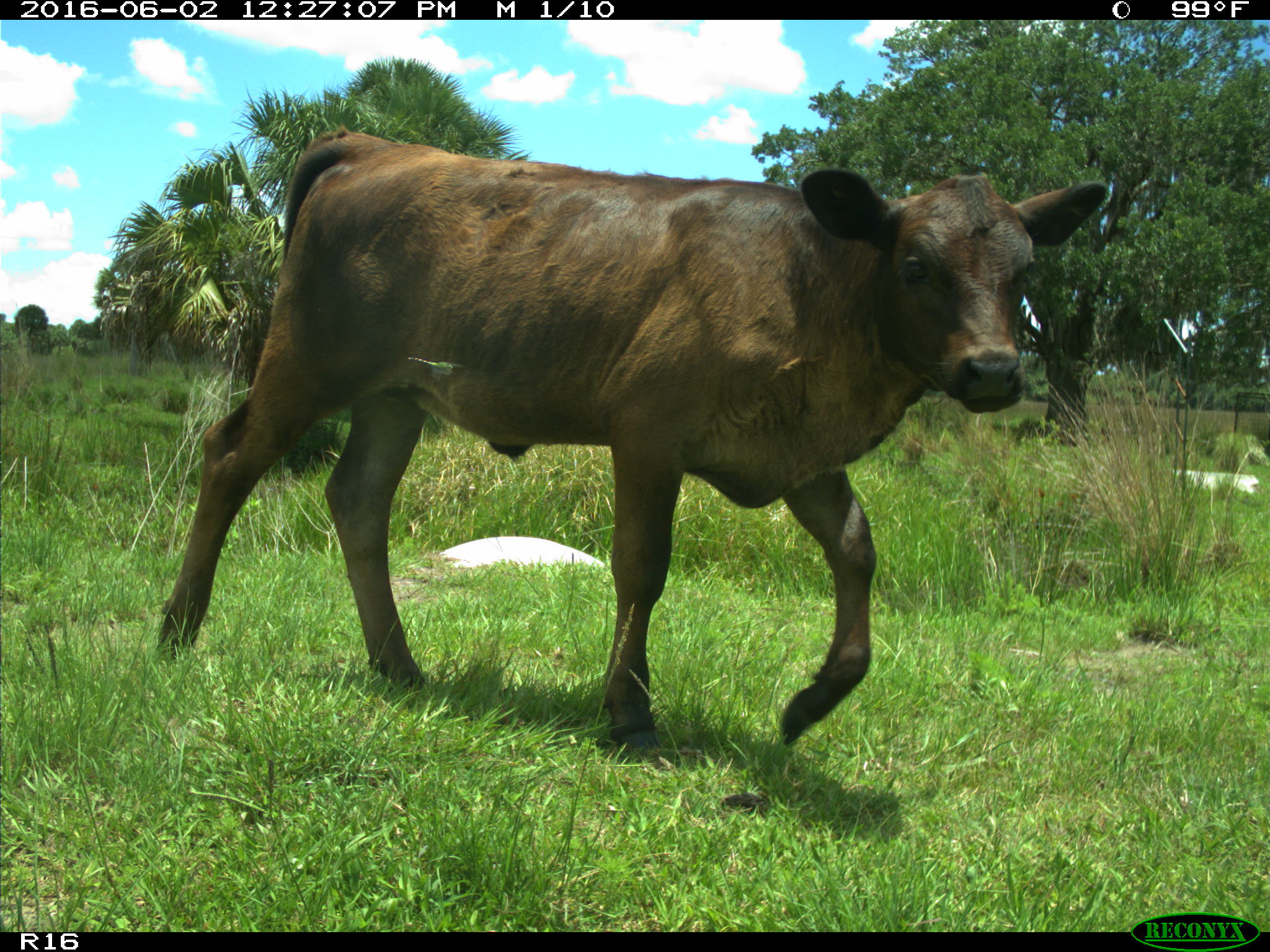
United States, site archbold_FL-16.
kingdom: Animalia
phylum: Chordata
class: Mammalia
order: Artiodactyla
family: Bovidae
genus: Bos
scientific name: Bos taurus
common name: domestic cow